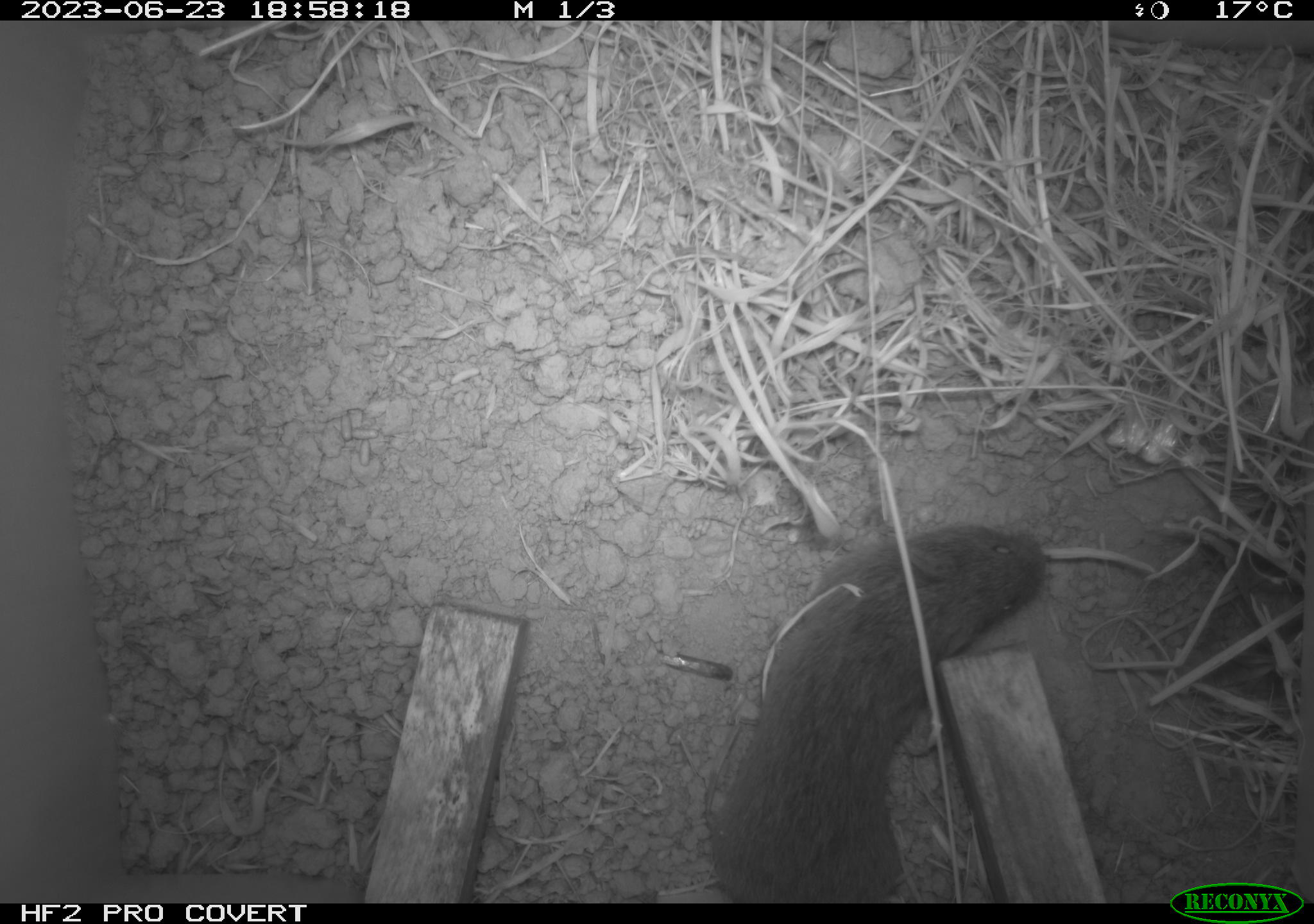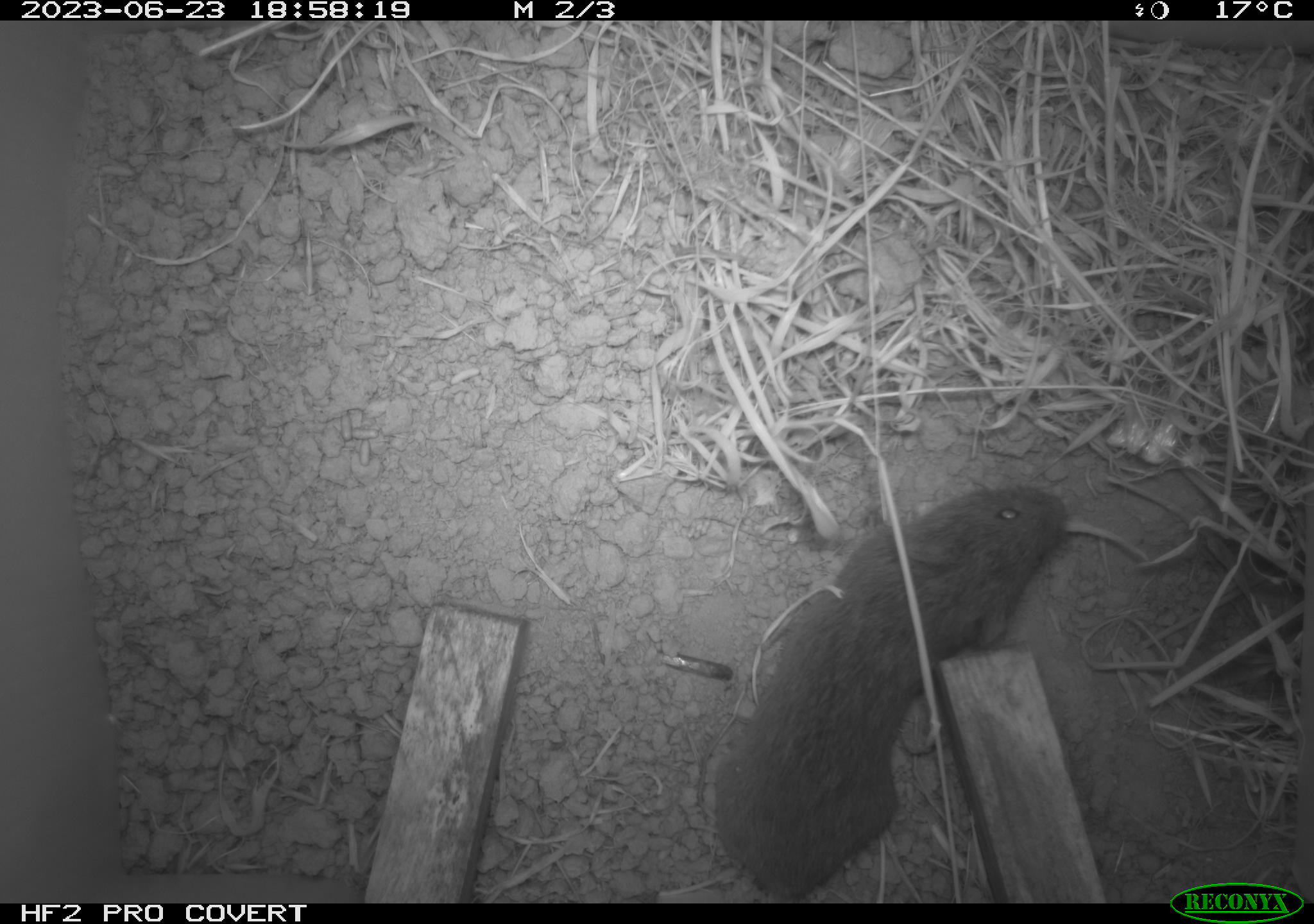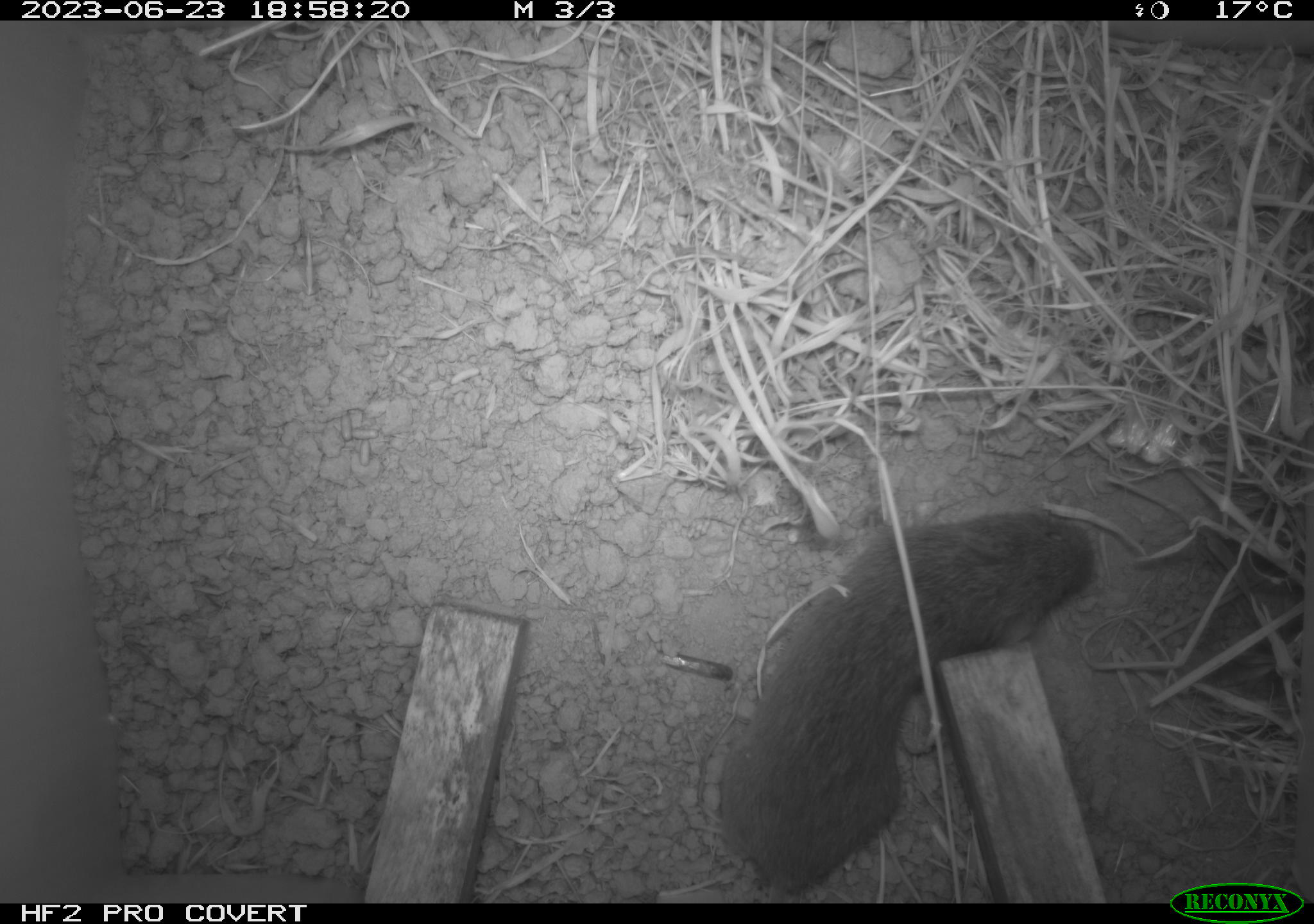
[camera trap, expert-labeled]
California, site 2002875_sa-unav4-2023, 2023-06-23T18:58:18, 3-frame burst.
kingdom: Animalia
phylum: Chordata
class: Mammalia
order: Rodentia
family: Cricetidae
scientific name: Arvicolinae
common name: voles, lemmings, and muskrats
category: arvicolinae subfamily